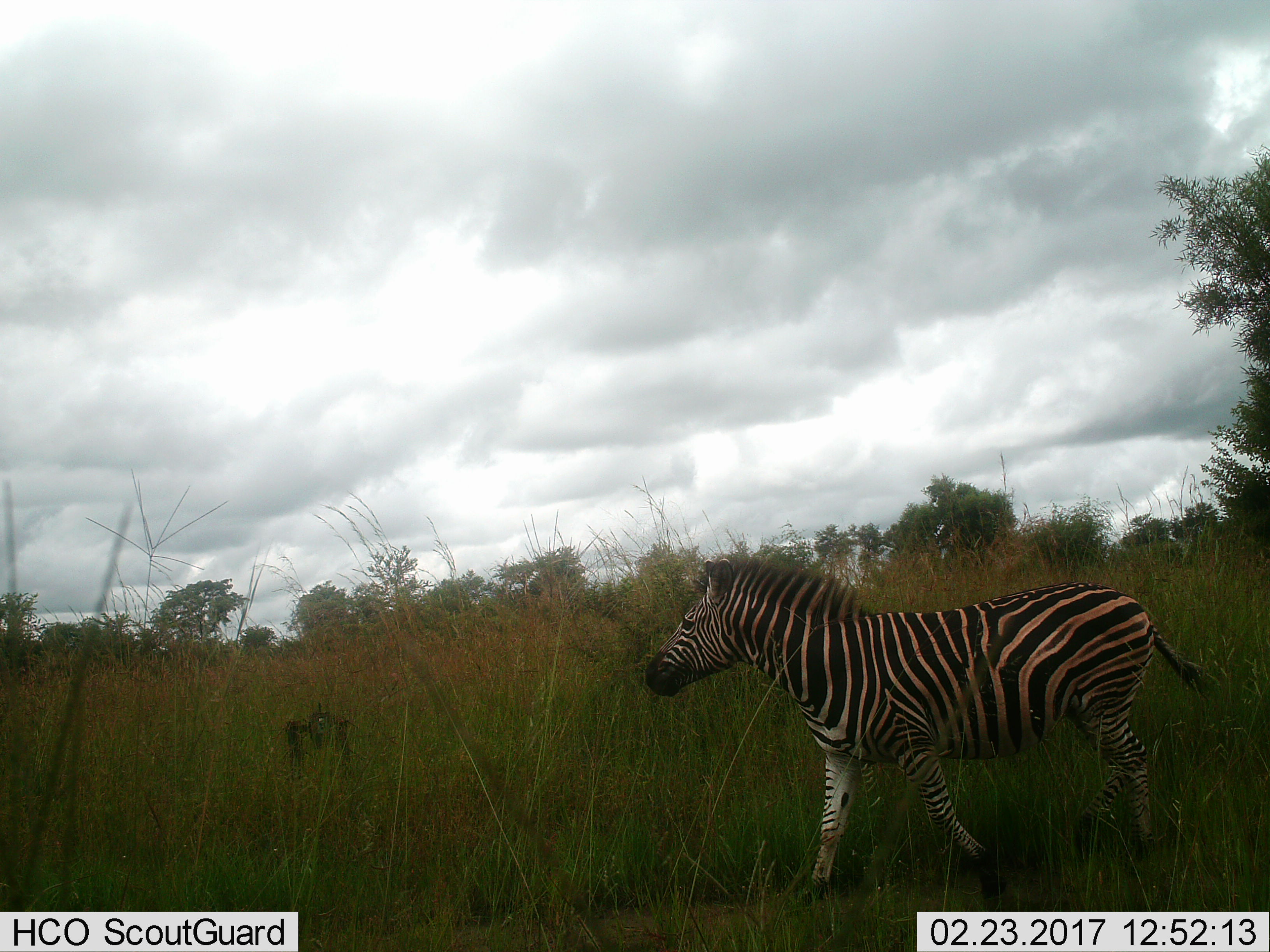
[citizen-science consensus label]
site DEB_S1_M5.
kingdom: Animalia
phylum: Chordata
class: Mammalia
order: Perissodactyla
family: Equidae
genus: Equus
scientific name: Equus quagga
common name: plains zebra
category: zebraplains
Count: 1.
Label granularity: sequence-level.